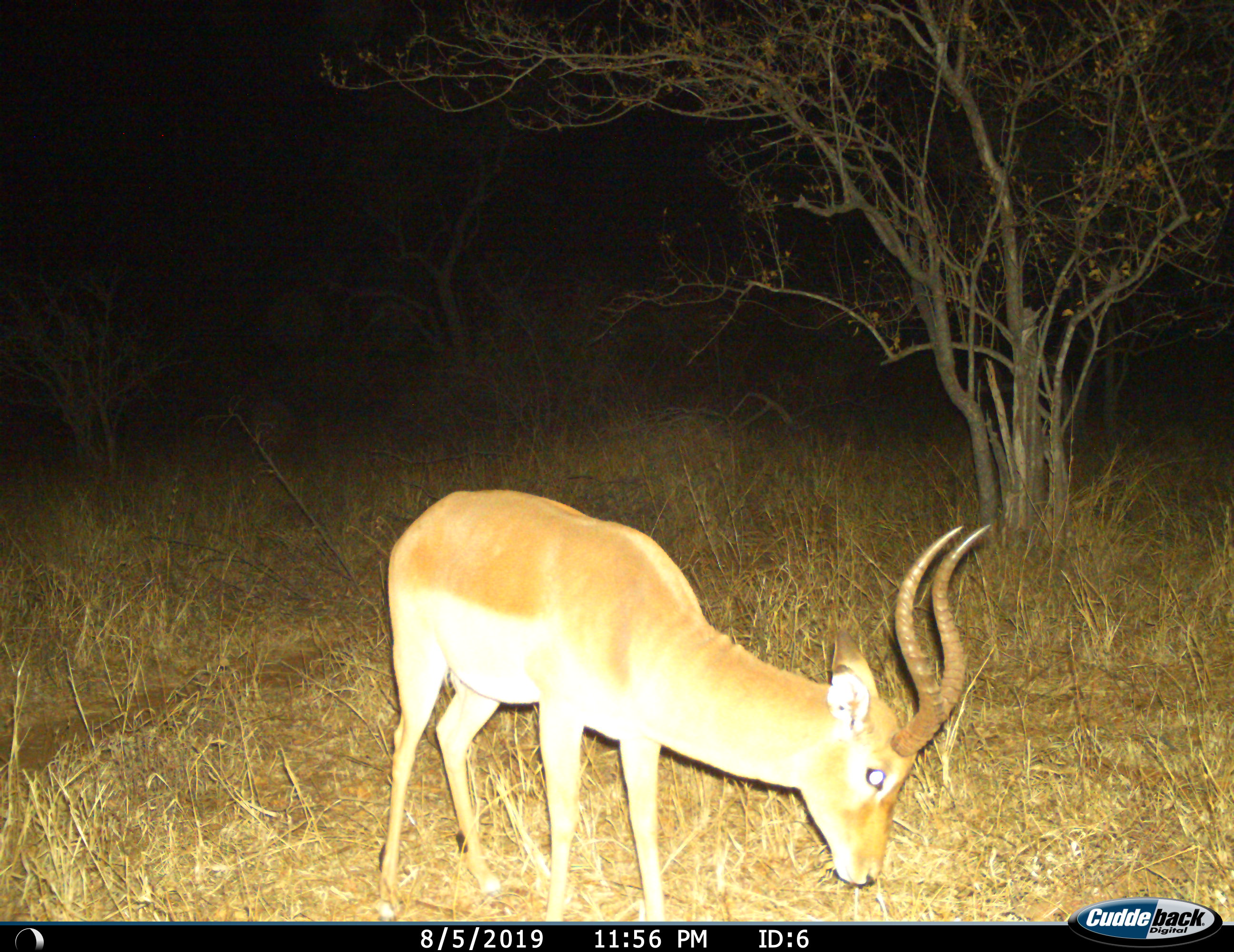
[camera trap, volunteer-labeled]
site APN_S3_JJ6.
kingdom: Animalia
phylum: Chordata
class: Mammalia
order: Artiodactyla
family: Bovidae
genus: Aepyceros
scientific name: Aepyceros melampus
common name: impala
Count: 1.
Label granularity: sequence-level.